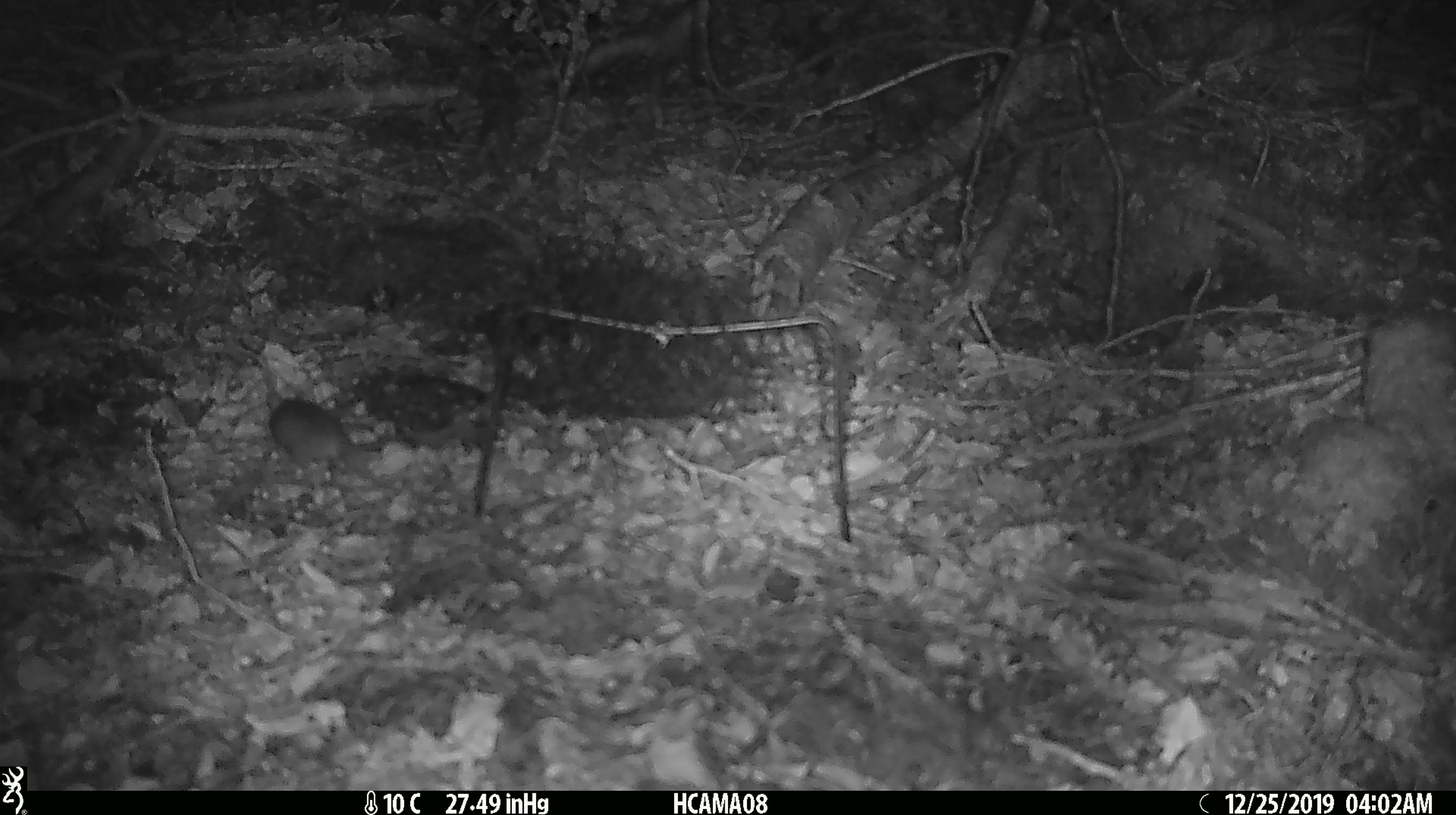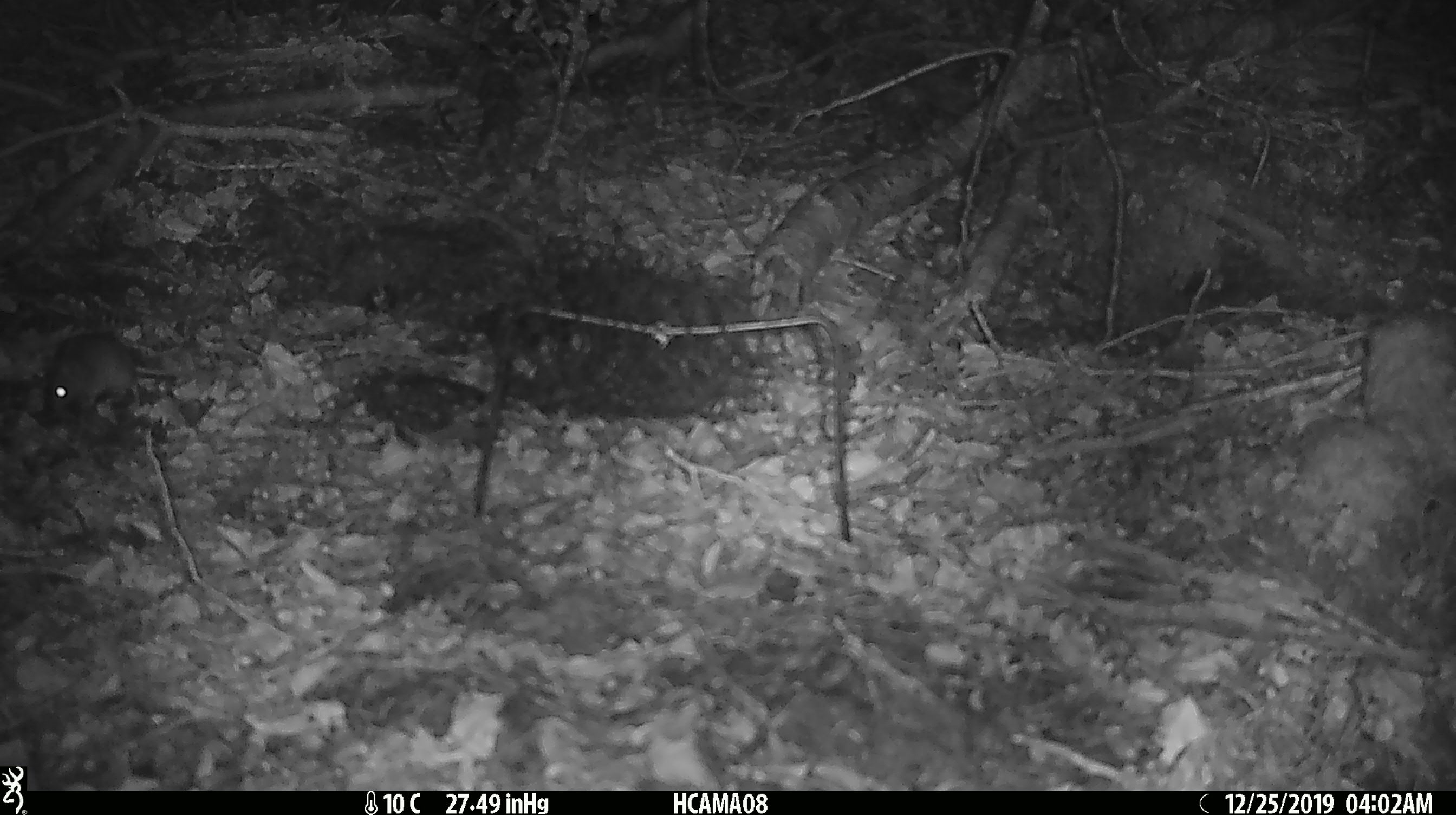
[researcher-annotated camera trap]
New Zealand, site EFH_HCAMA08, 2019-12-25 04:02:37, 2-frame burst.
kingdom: Animalia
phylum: Chordata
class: Mammalia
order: Rodentia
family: Muridae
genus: Mus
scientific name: Mus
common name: mouse